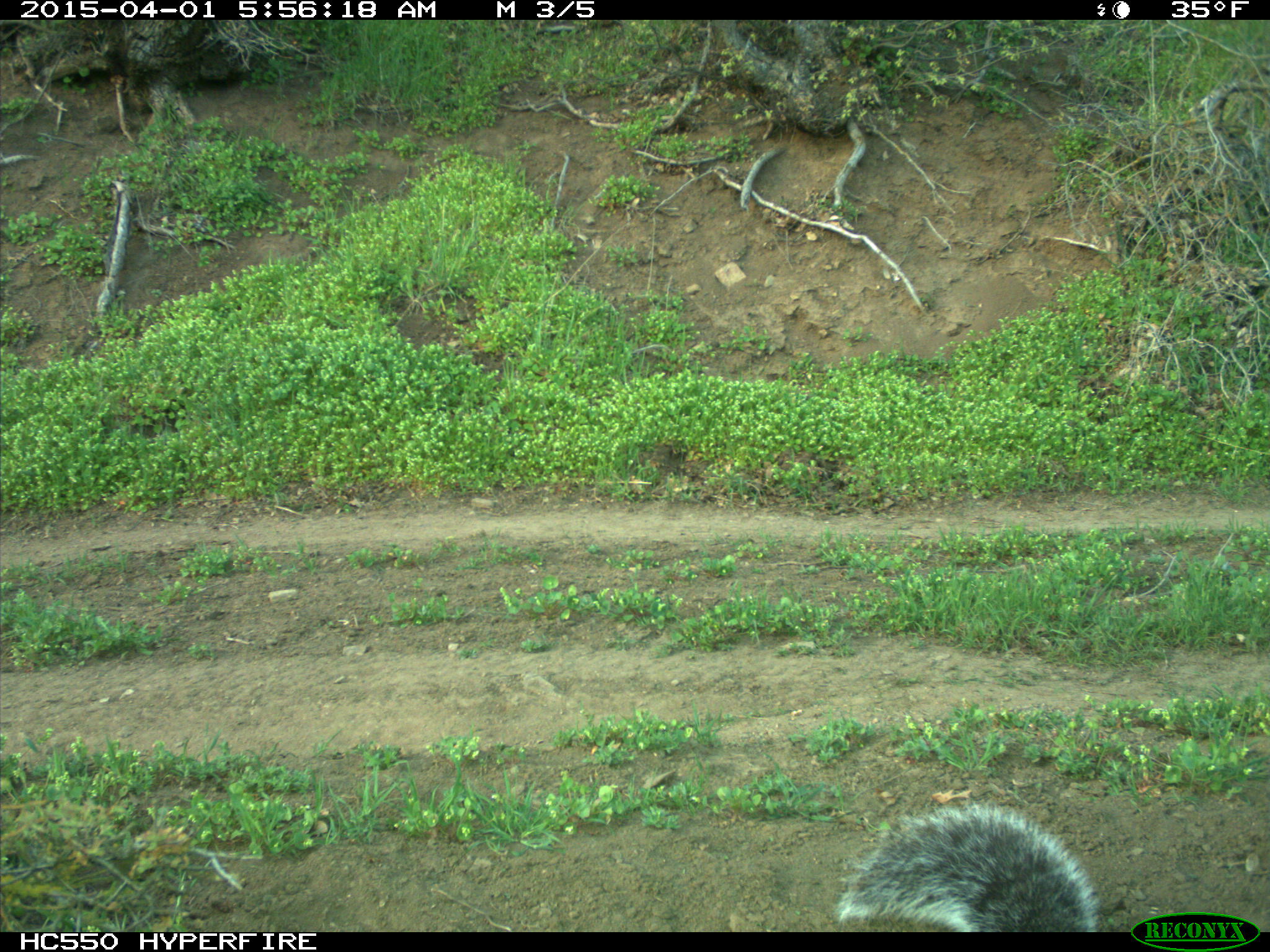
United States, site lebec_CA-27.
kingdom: Animalia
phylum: Chordata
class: Mammalia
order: Rodentia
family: Sciuridae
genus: Sciurus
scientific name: Sciurus carolinensis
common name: eastern gray squirrel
Sciurus carolinensis (eastern gray squirrel).